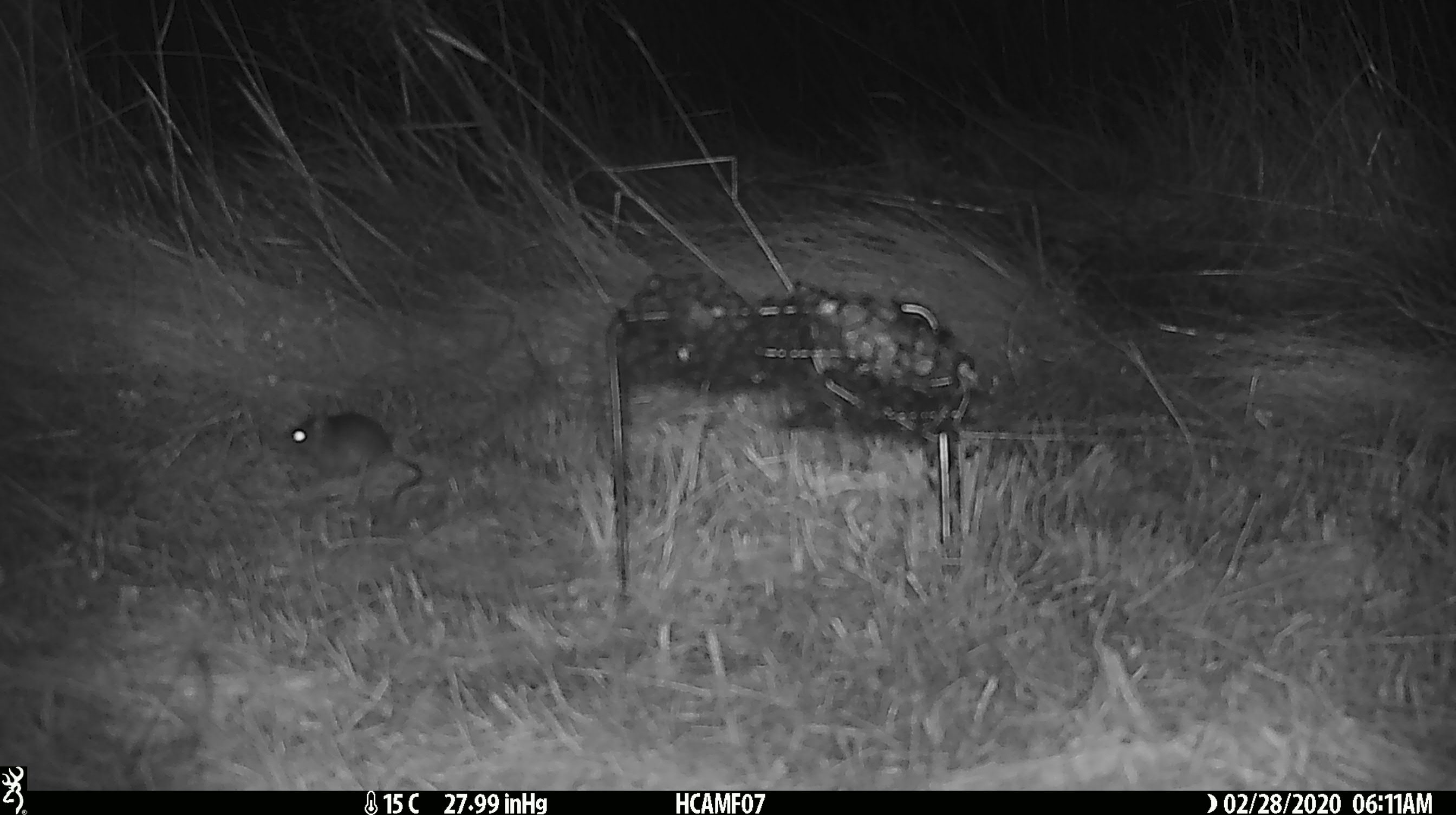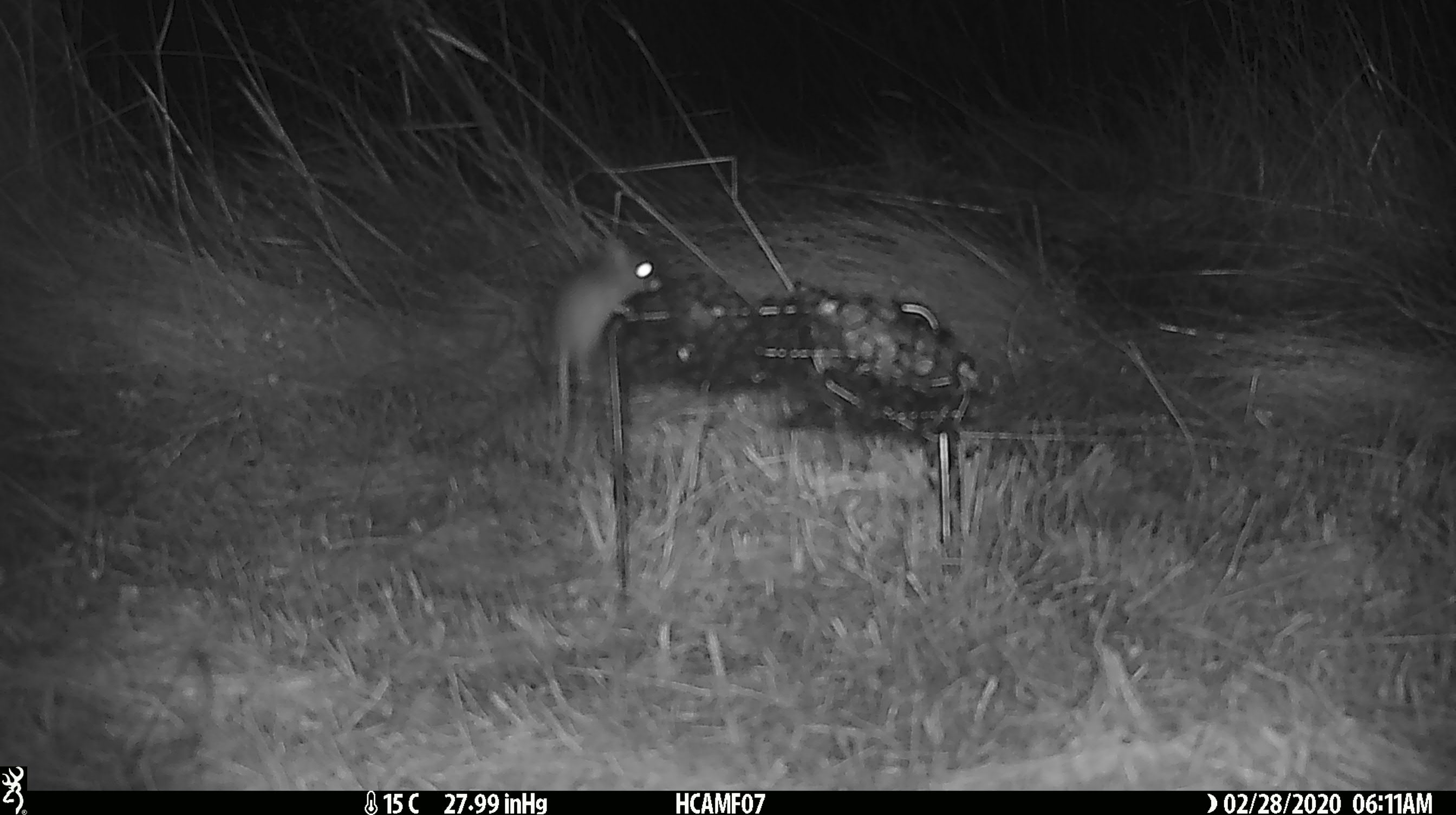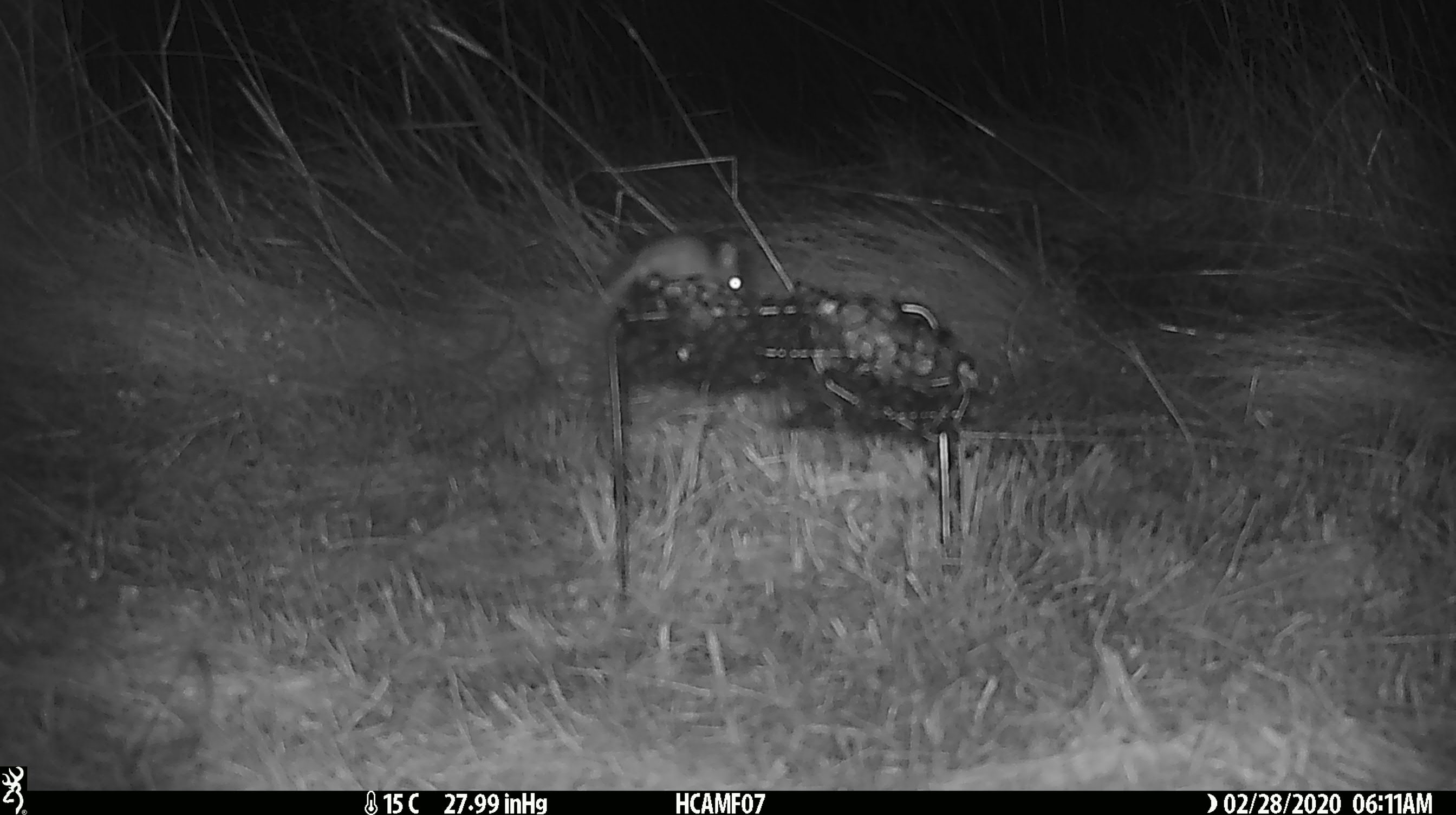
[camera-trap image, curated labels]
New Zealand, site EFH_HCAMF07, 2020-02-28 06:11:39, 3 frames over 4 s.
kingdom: Animalia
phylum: Chordata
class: Mammalia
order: Rodentia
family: Muridae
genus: Mus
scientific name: Mus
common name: mouse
Mouse (Mus).